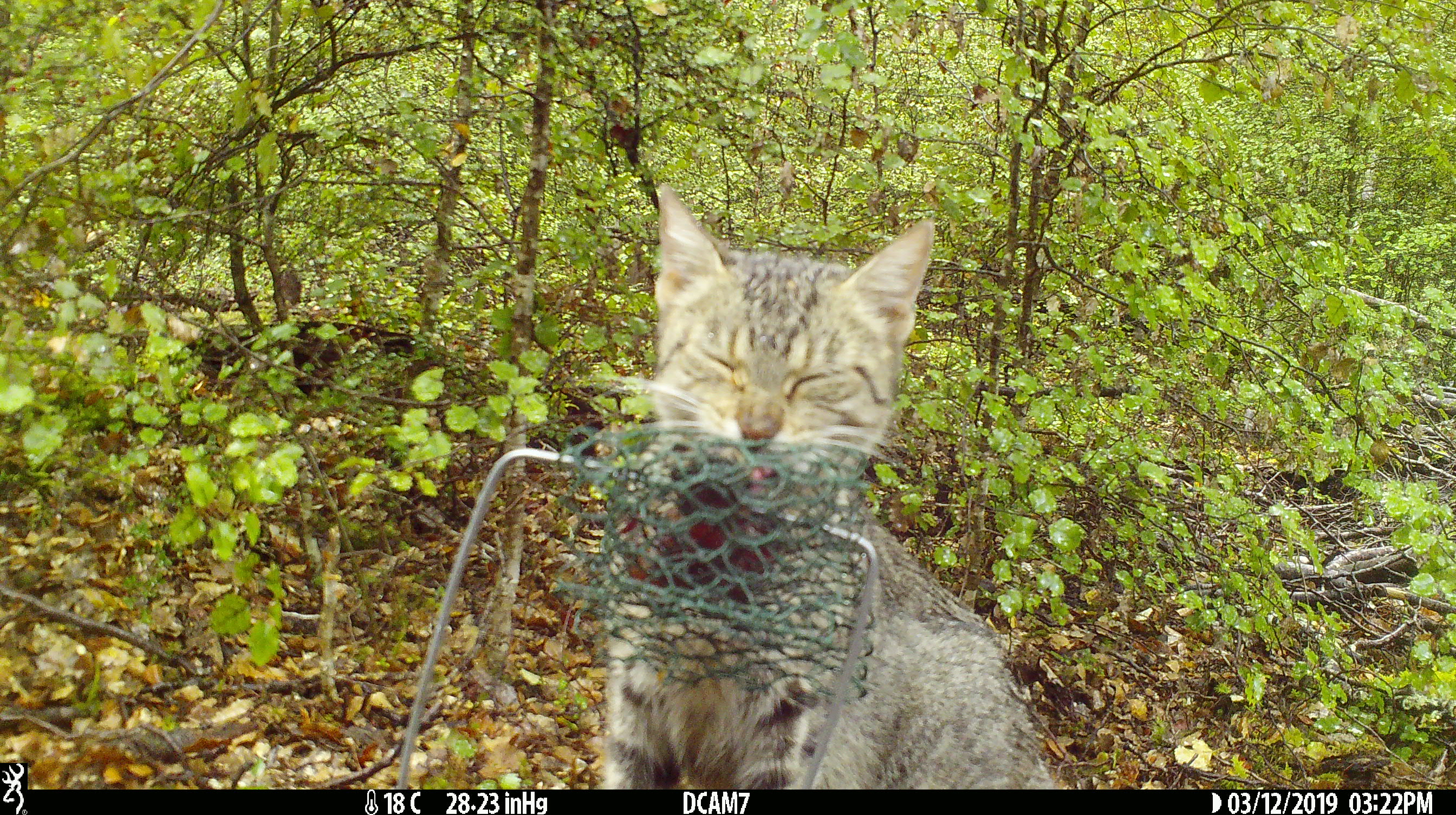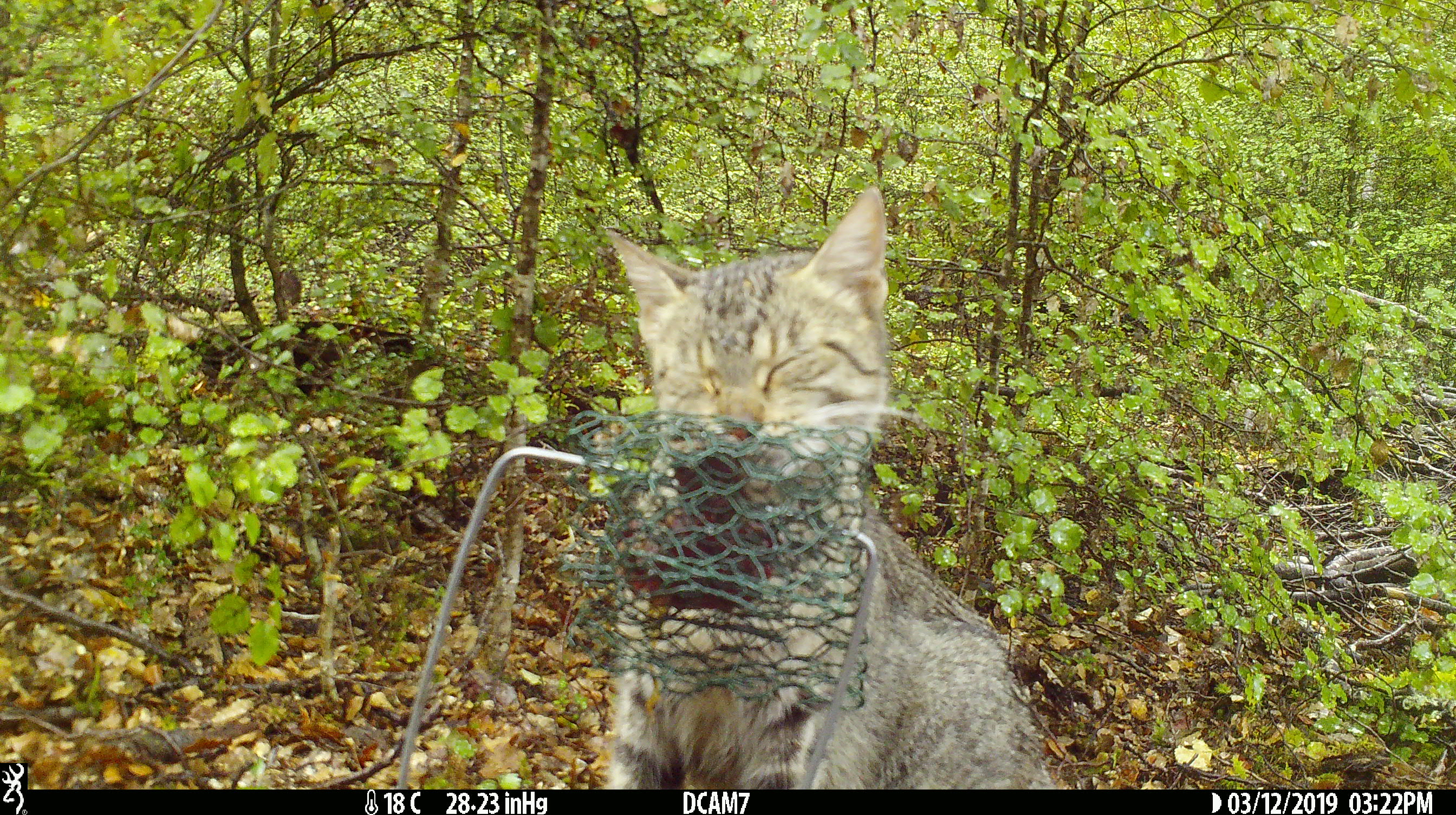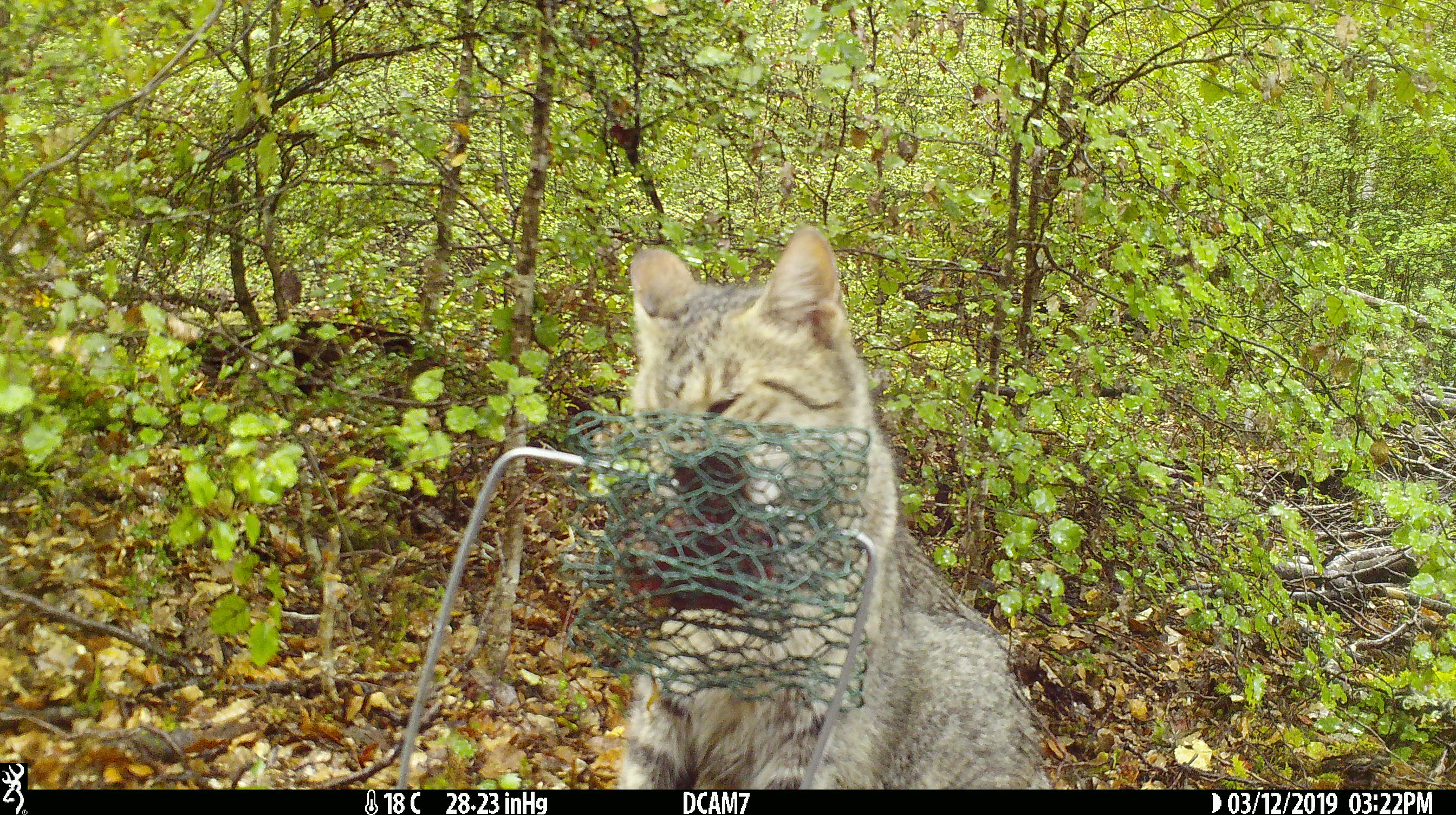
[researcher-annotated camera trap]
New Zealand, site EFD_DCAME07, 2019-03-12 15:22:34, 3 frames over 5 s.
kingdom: Animalia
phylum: Chordata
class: Mammalia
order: Carnivora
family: Felidae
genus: Felis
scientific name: Felis catus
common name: domestic cat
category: cat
Cat (domestic cat) (Felis catus).